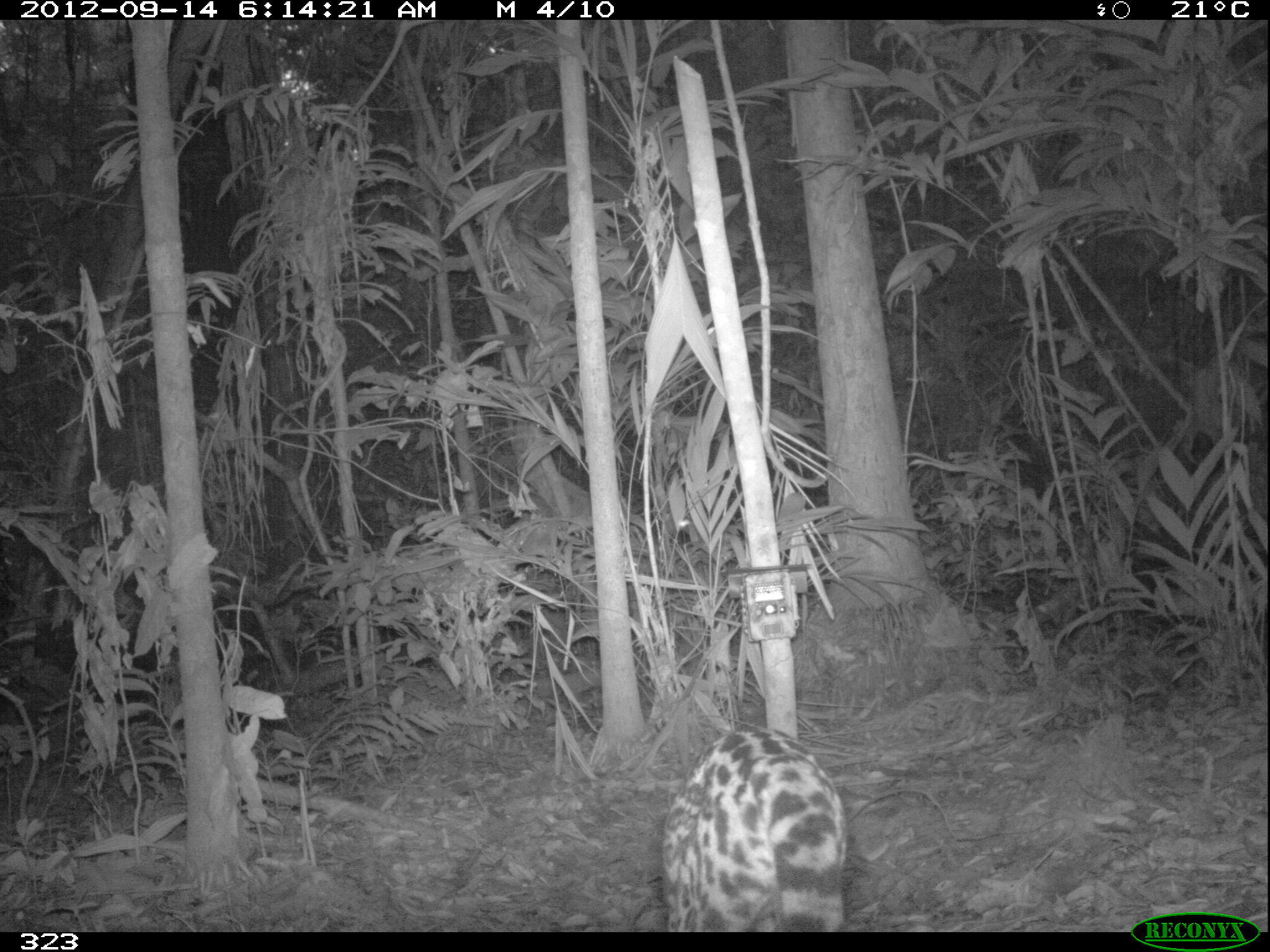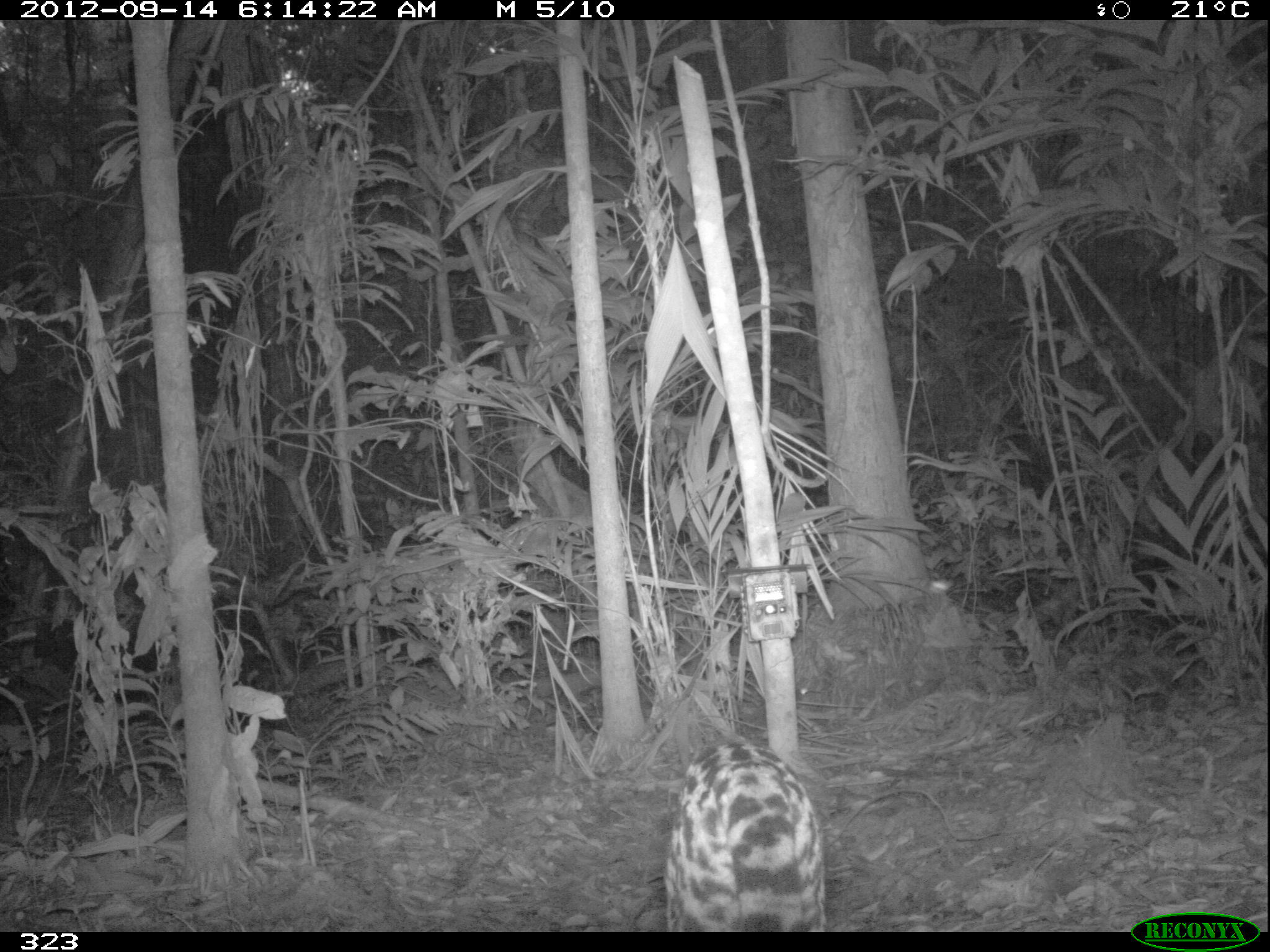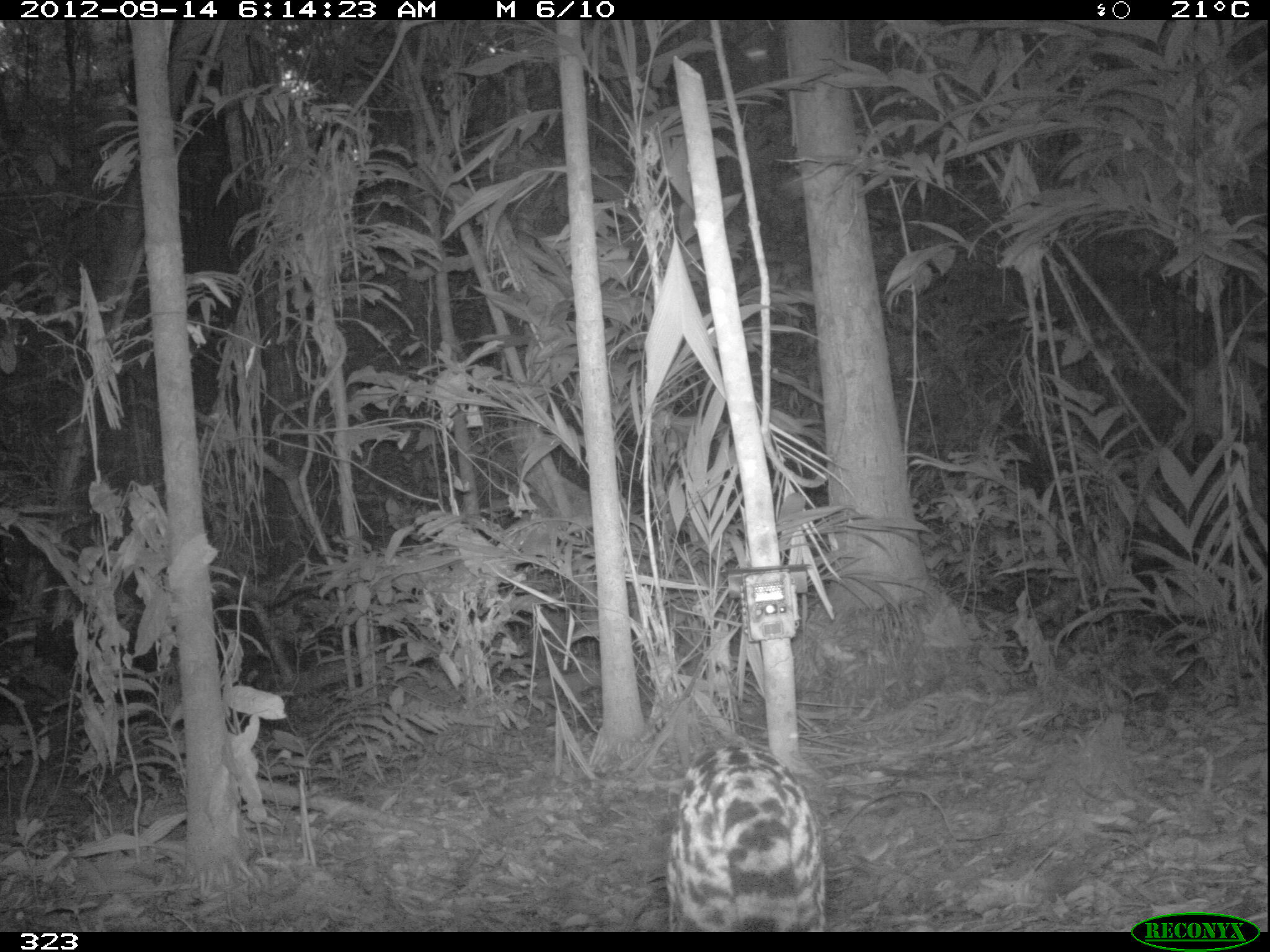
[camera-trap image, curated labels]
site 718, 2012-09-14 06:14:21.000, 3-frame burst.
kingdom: Animalia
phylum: Chordata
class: Mammalia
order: Carnivora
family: Felidae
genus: Leopardus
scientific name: Leopardus wiedii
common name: margay